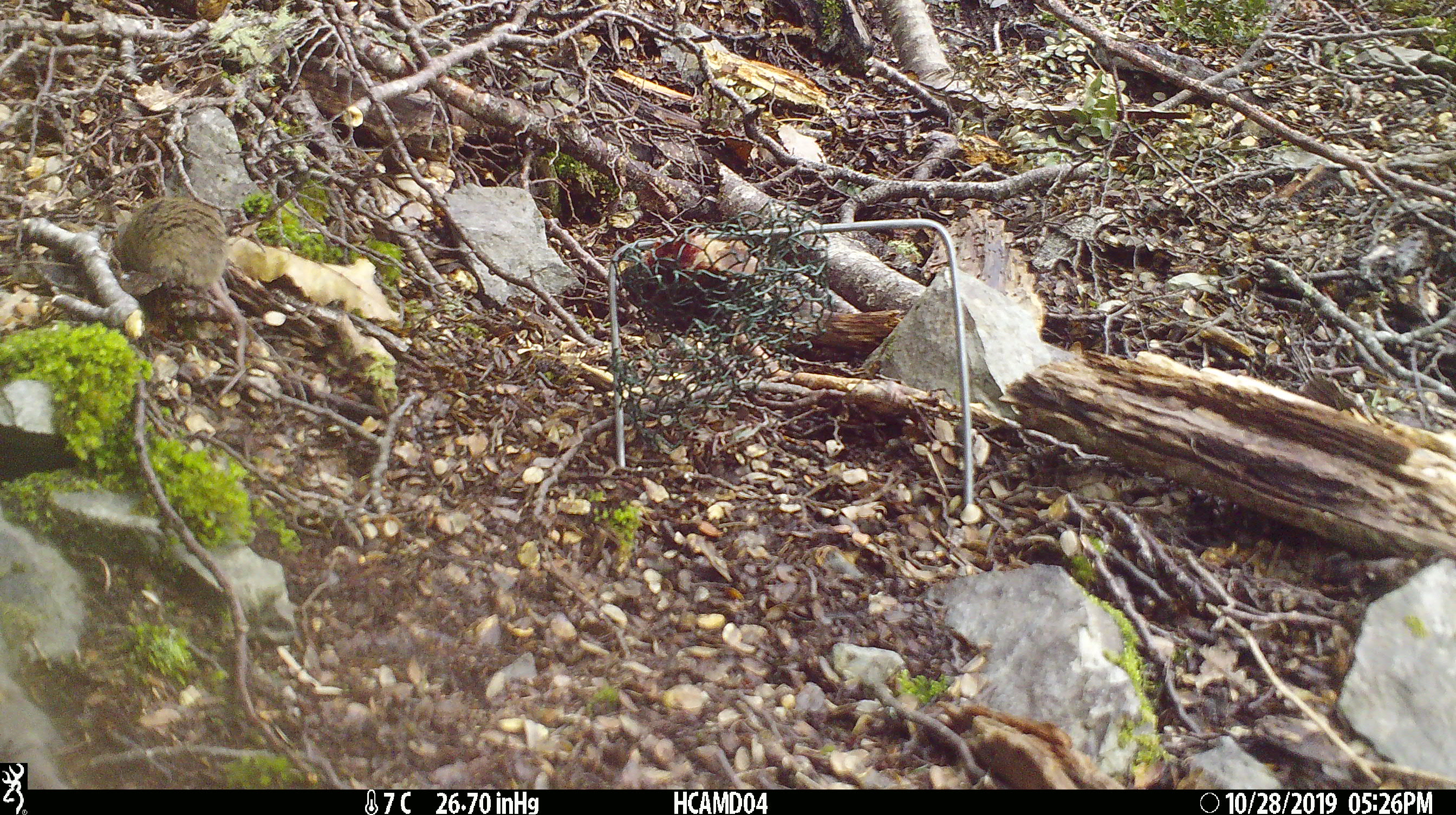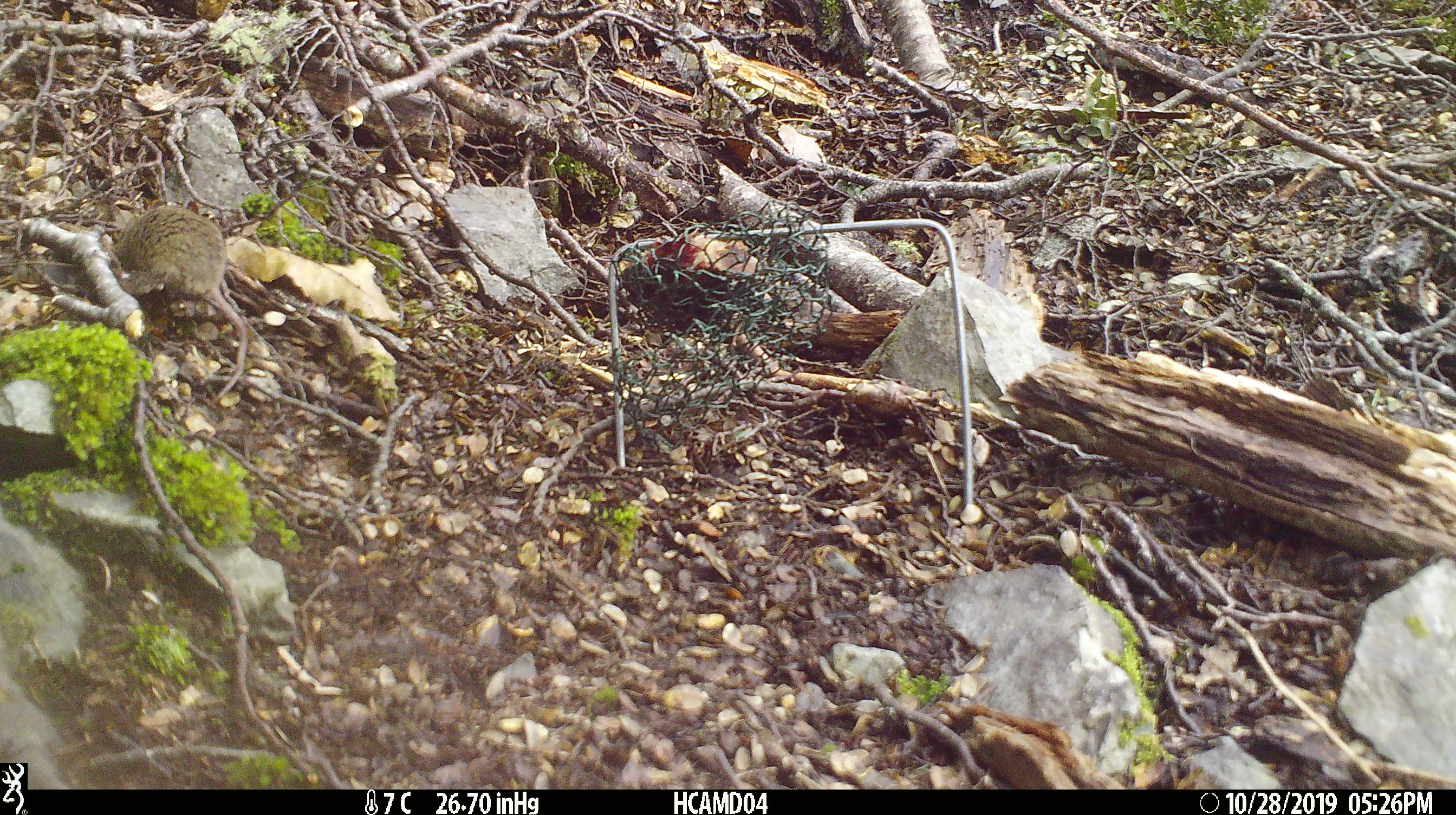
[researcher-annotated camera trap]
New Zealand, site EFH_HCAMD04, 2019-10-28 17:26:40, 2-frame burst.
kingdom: Animalia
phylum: Chordata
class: Mammalia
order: Rodentia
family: Muridae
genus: Mus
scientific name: Mus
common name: mouse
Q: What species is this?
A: Mouse (Mus).